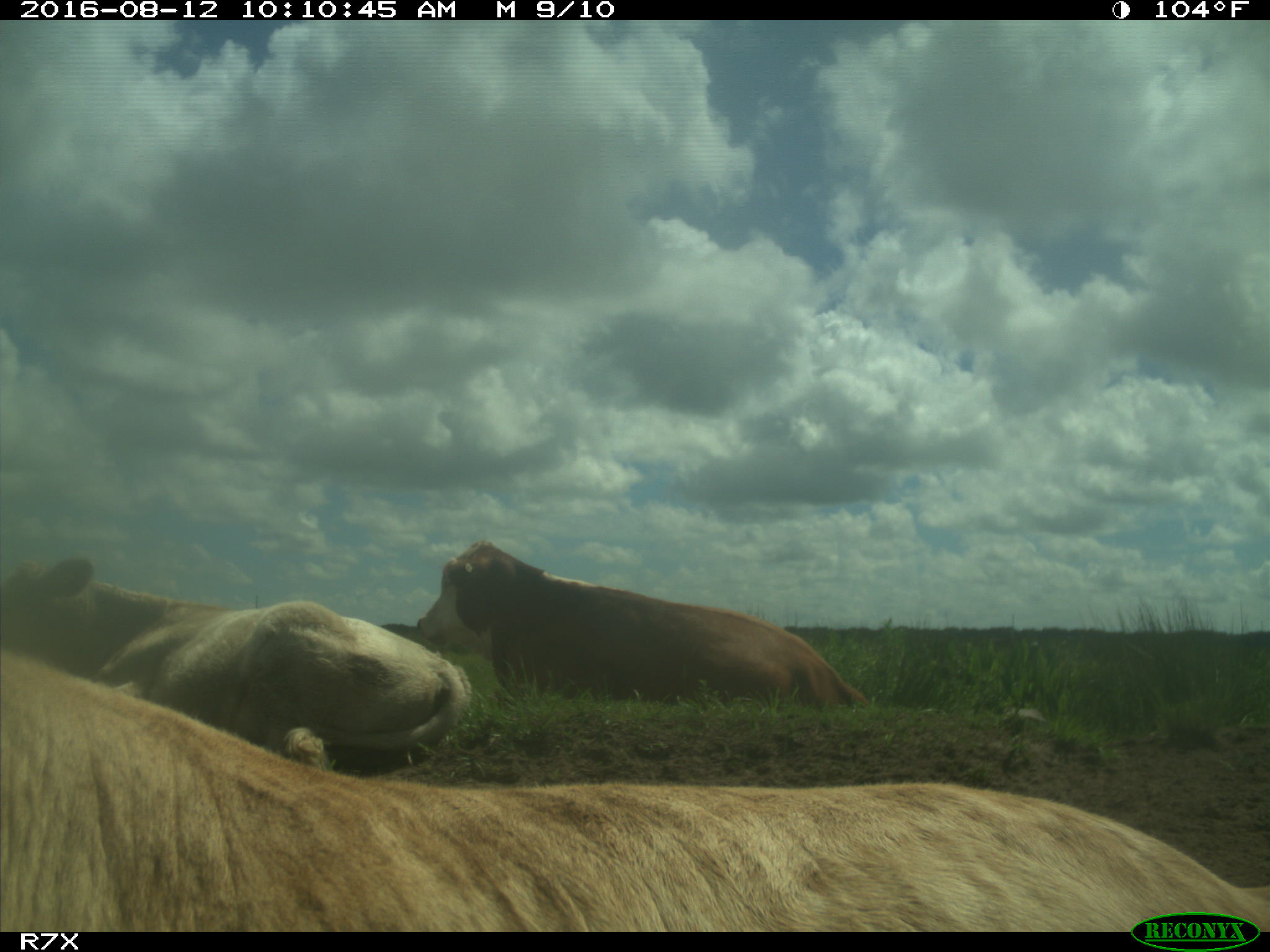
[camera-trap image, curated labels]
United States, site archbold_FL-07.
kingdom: Animalia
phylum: Chordata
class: Mammalia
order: Artiodactyla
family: Bovidae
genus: Bos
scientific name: Bos taurus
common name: domestic cow